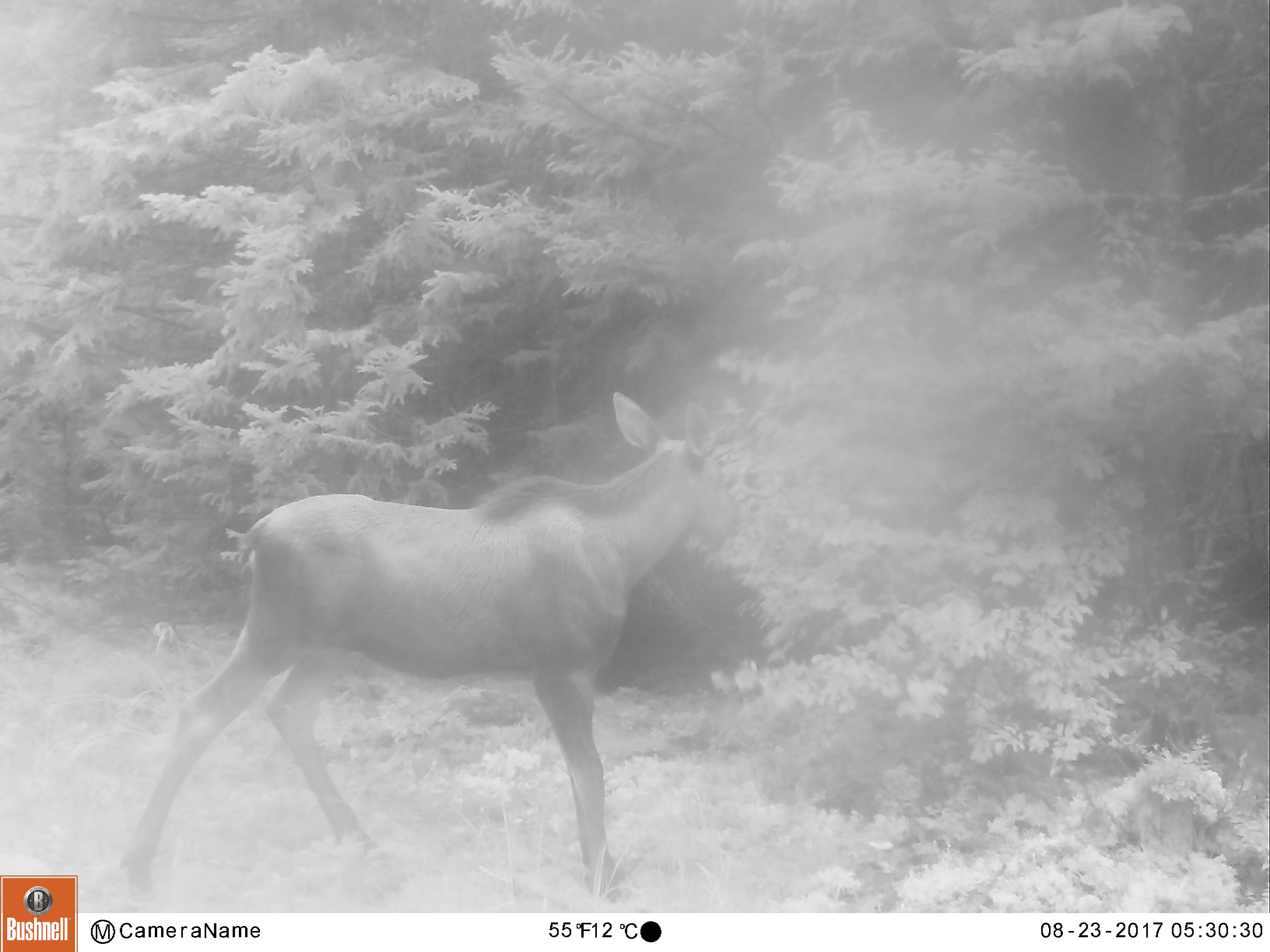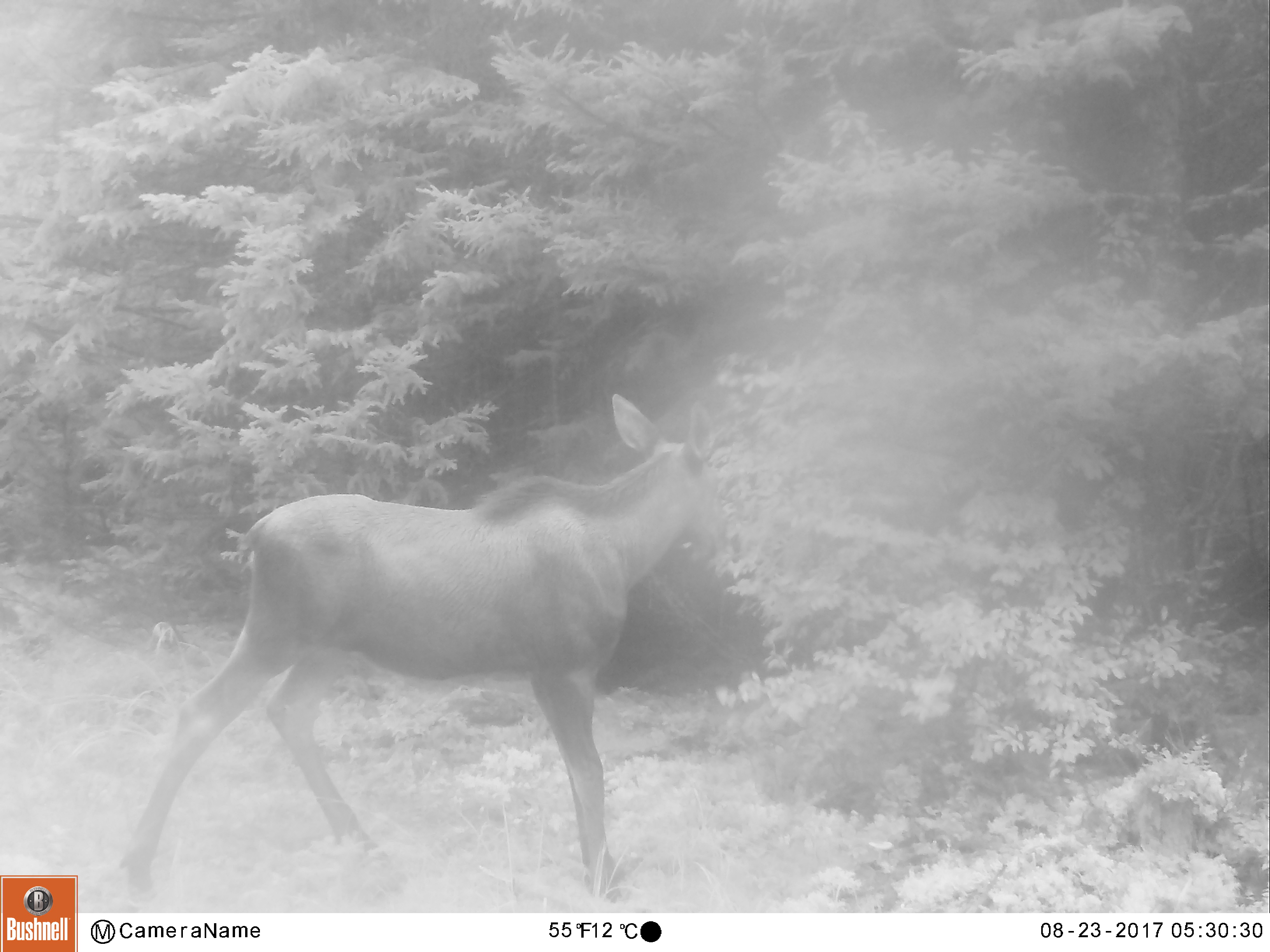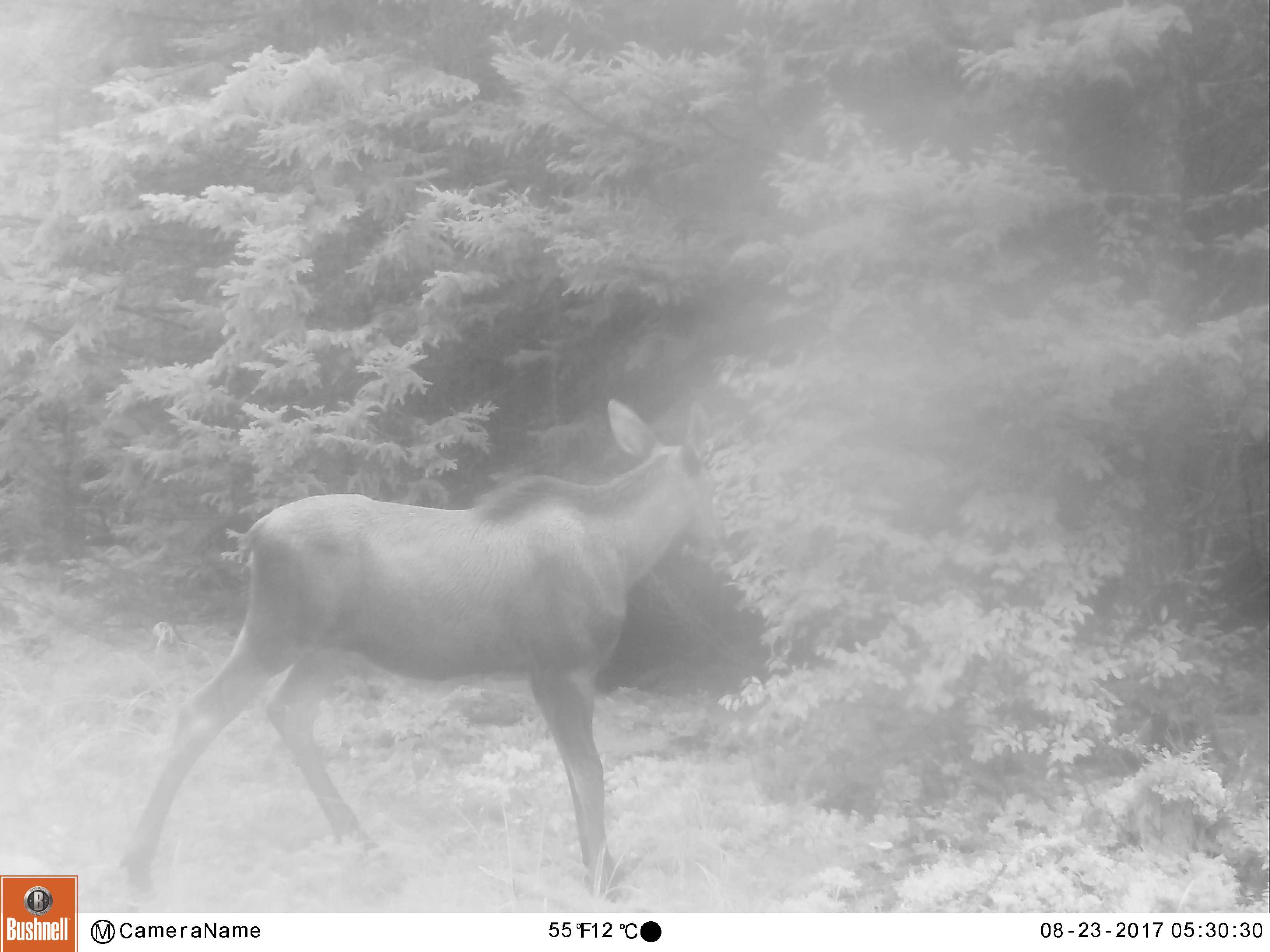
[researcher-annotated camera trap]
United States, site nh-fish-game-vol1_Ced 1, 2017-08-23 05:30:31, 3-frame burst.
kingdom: Animalia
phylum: Chordata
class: Mammalia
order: Artiodactyla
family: Cervidae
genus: Alces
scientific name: Alces alces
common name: moose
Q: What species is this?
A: Moose (Alces alces).